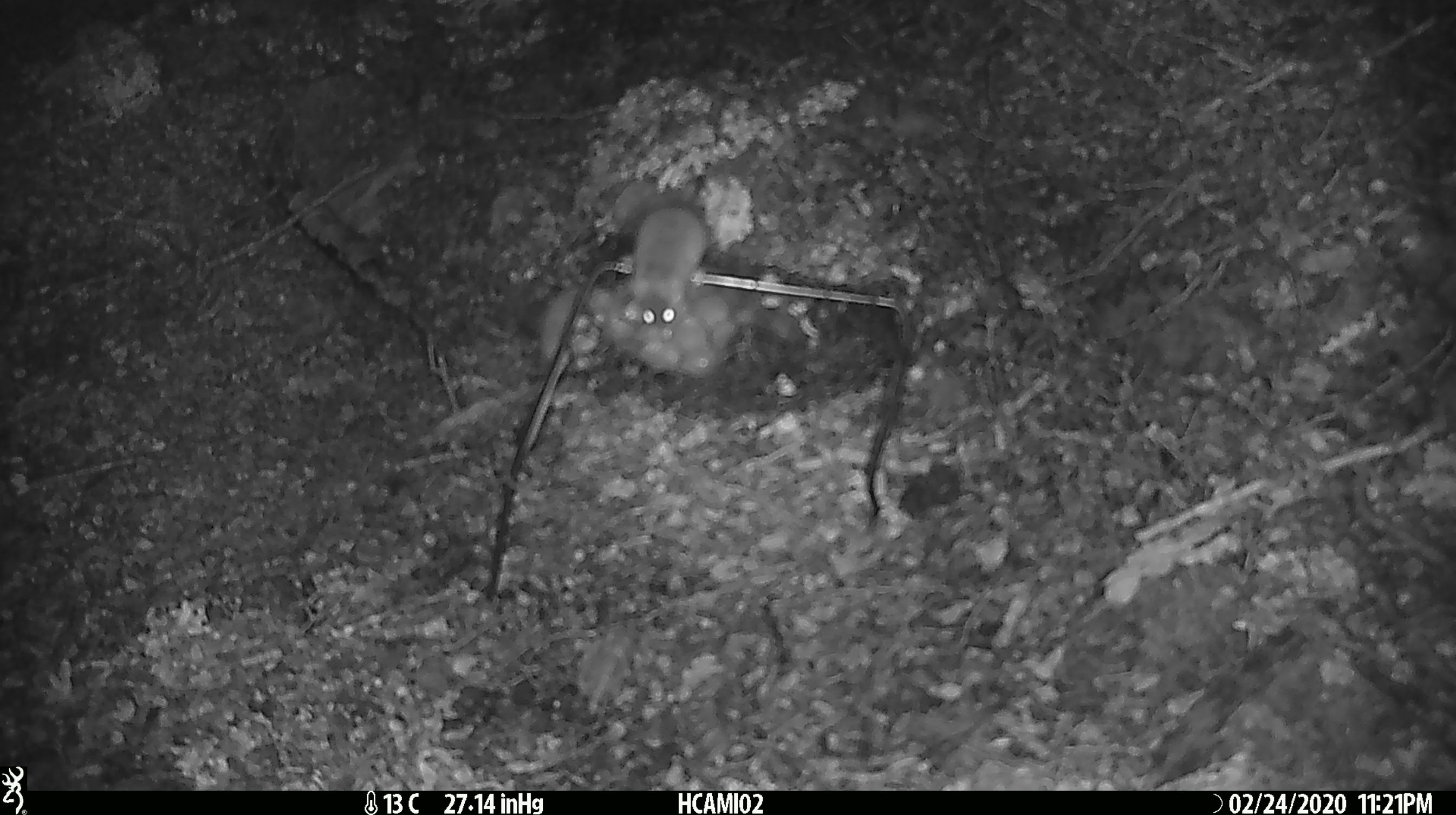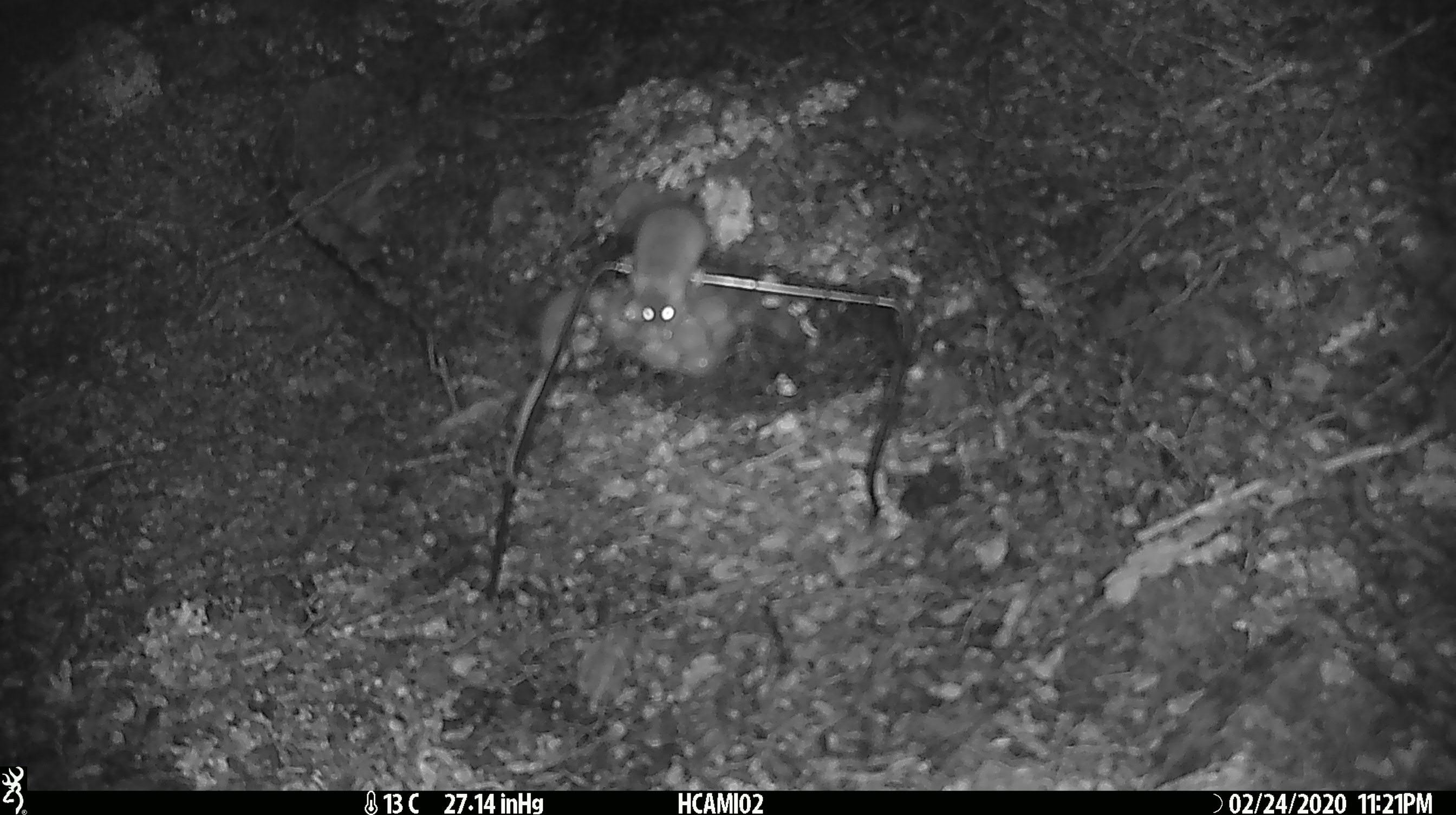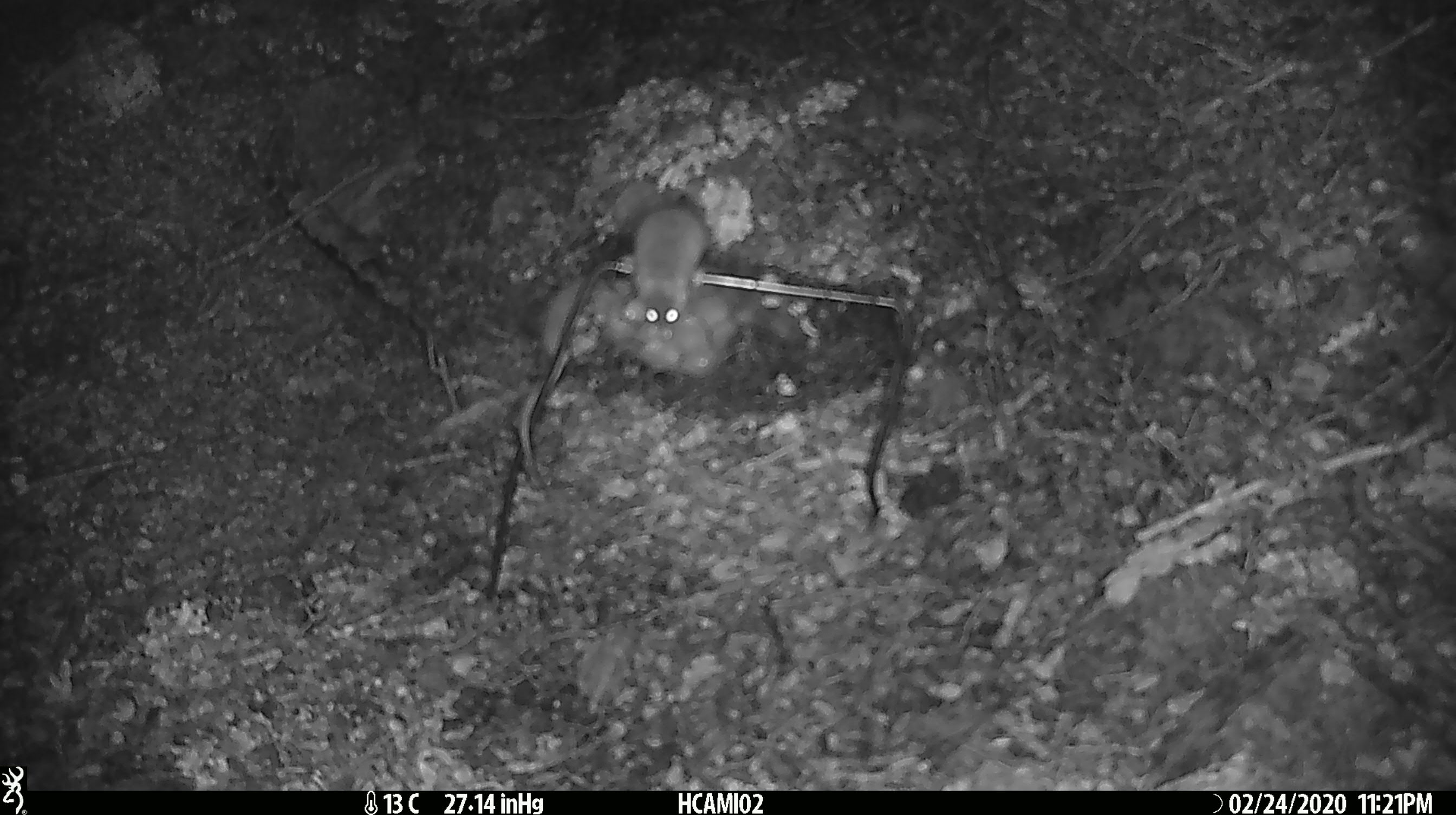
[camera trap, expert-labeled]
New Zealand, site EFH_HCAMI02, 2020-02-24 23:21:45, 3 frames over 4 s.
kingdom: Animalia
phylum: Chordata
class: Mammalia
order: Rodentia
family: Muridae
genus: Mus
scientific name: Mus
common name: mouse